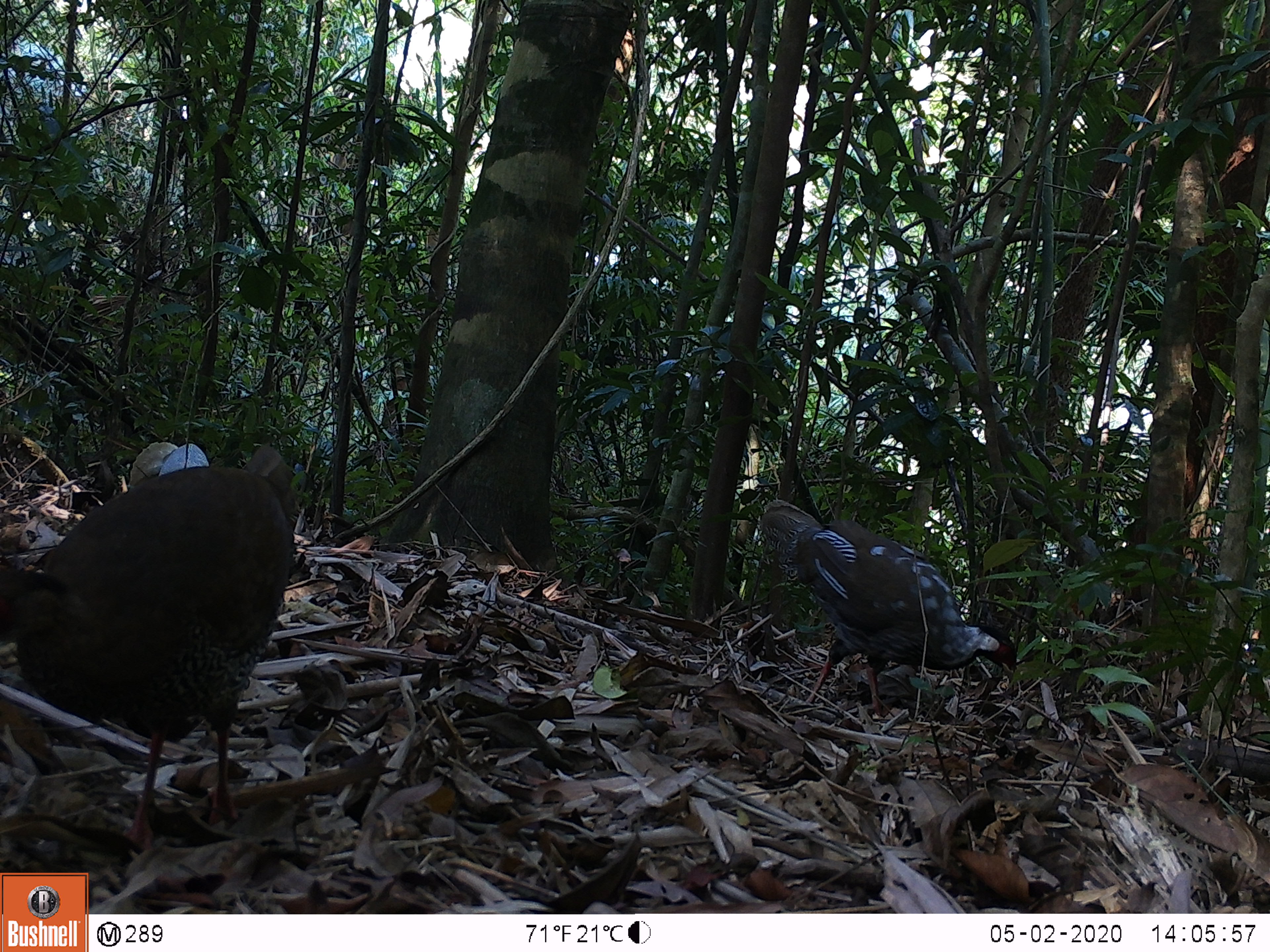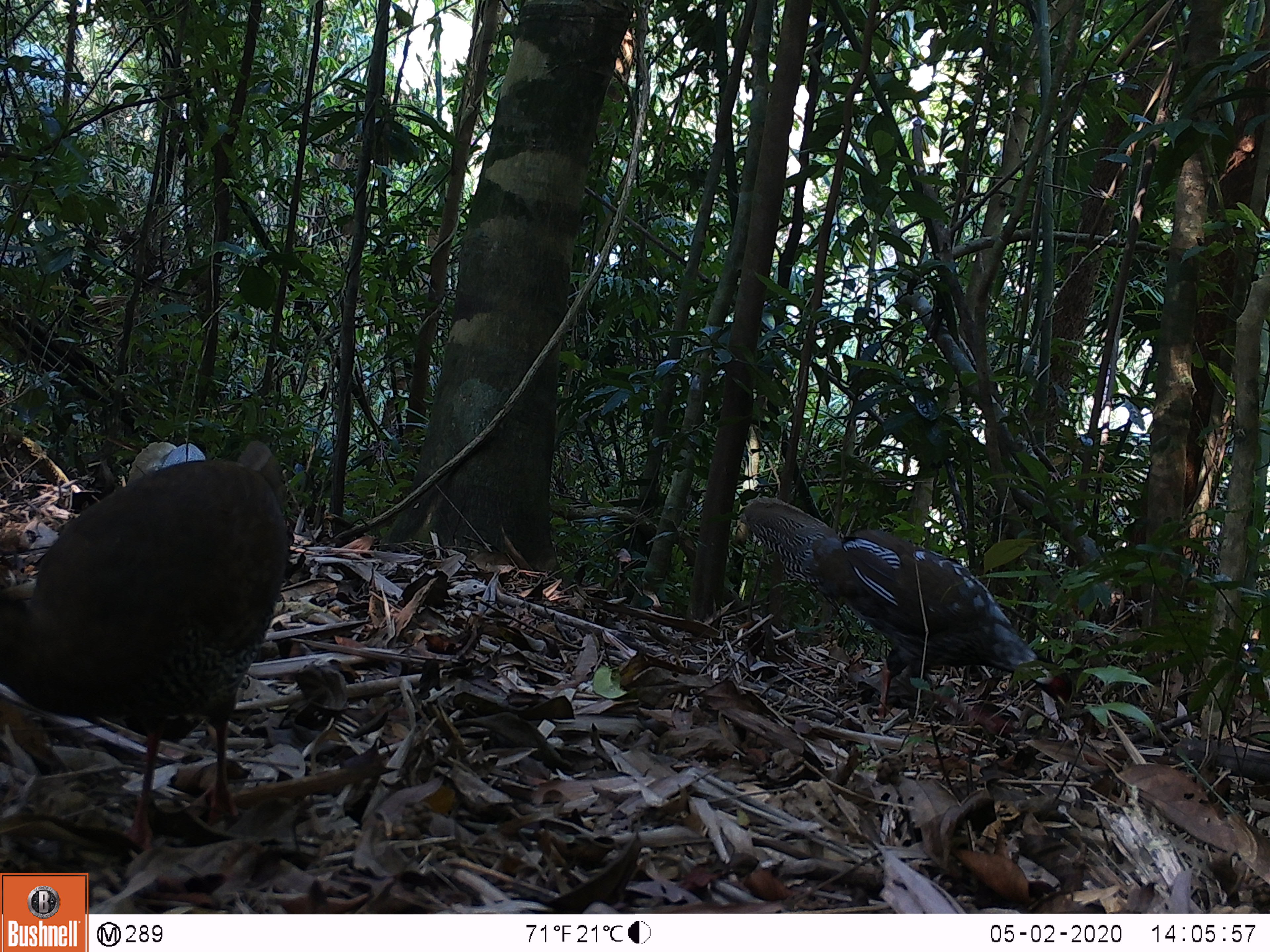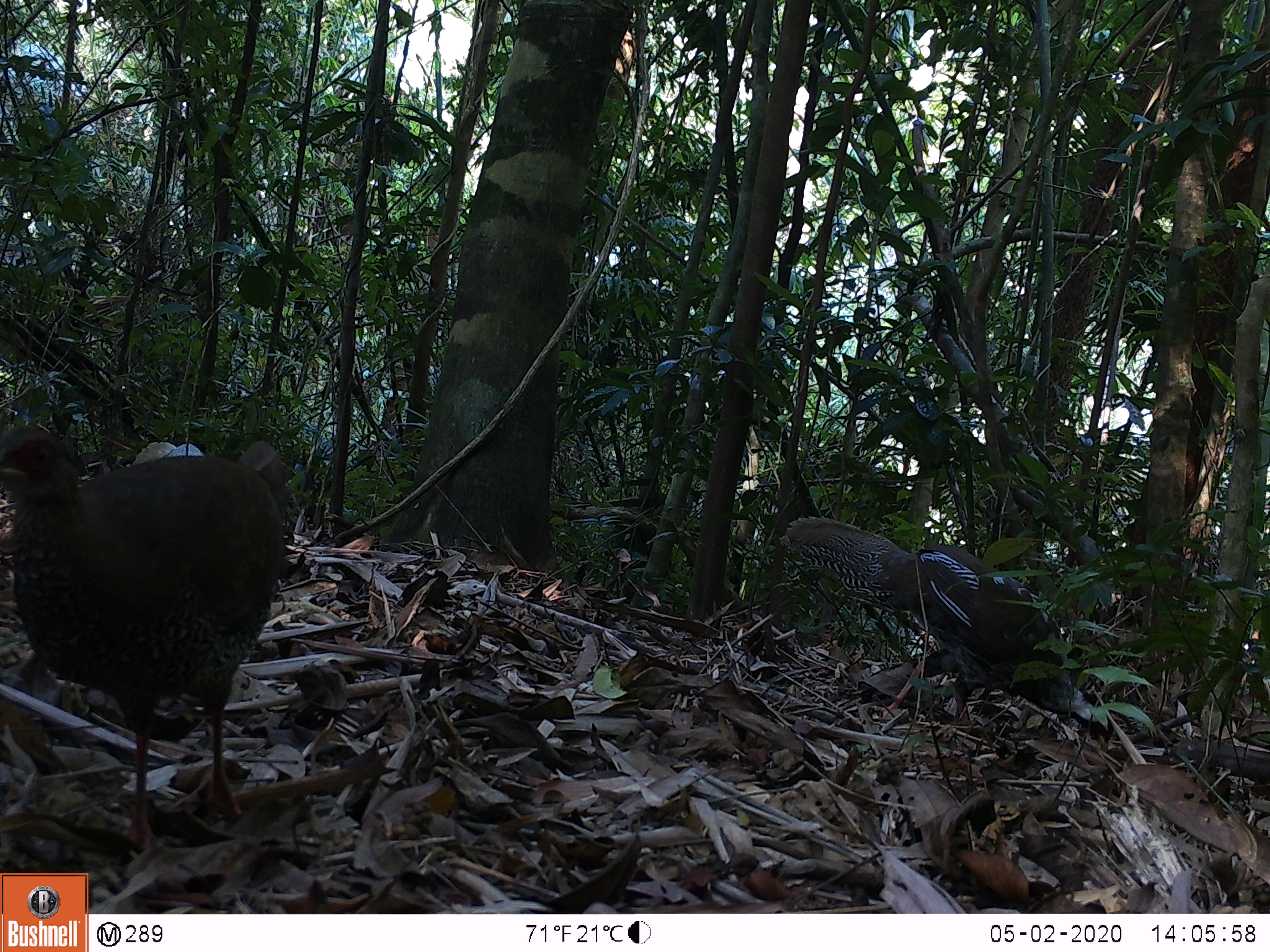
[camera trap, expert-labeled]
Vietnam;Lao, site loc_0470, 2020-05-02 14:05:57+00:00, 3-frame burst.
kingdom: Animalia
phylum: Chordata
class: Aves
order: Galliformes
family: Phasianidae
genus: Lophura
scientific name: Lophura nycthemera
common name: silver pheasant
Silver pheasant (Lophura nycthemera). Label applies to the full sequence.